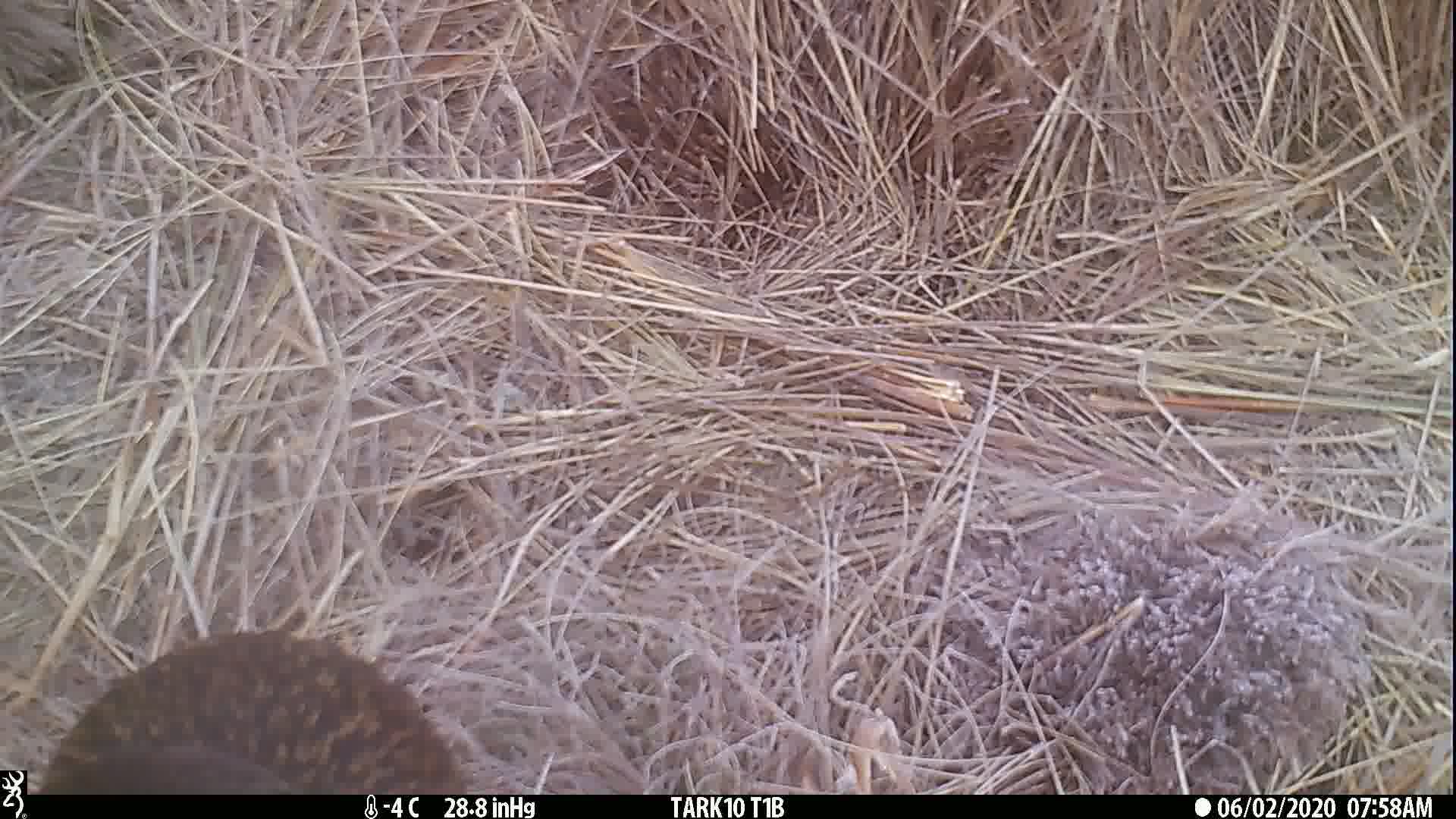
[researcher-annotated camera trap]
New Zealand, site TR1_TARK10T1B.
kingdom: Animalia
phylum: Chordata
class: Aves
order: Gruiformes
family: Rallidae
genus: Gallirallus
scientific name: Gallirallus australis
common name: weka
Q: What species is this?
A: Weka (Gallirallus australis).